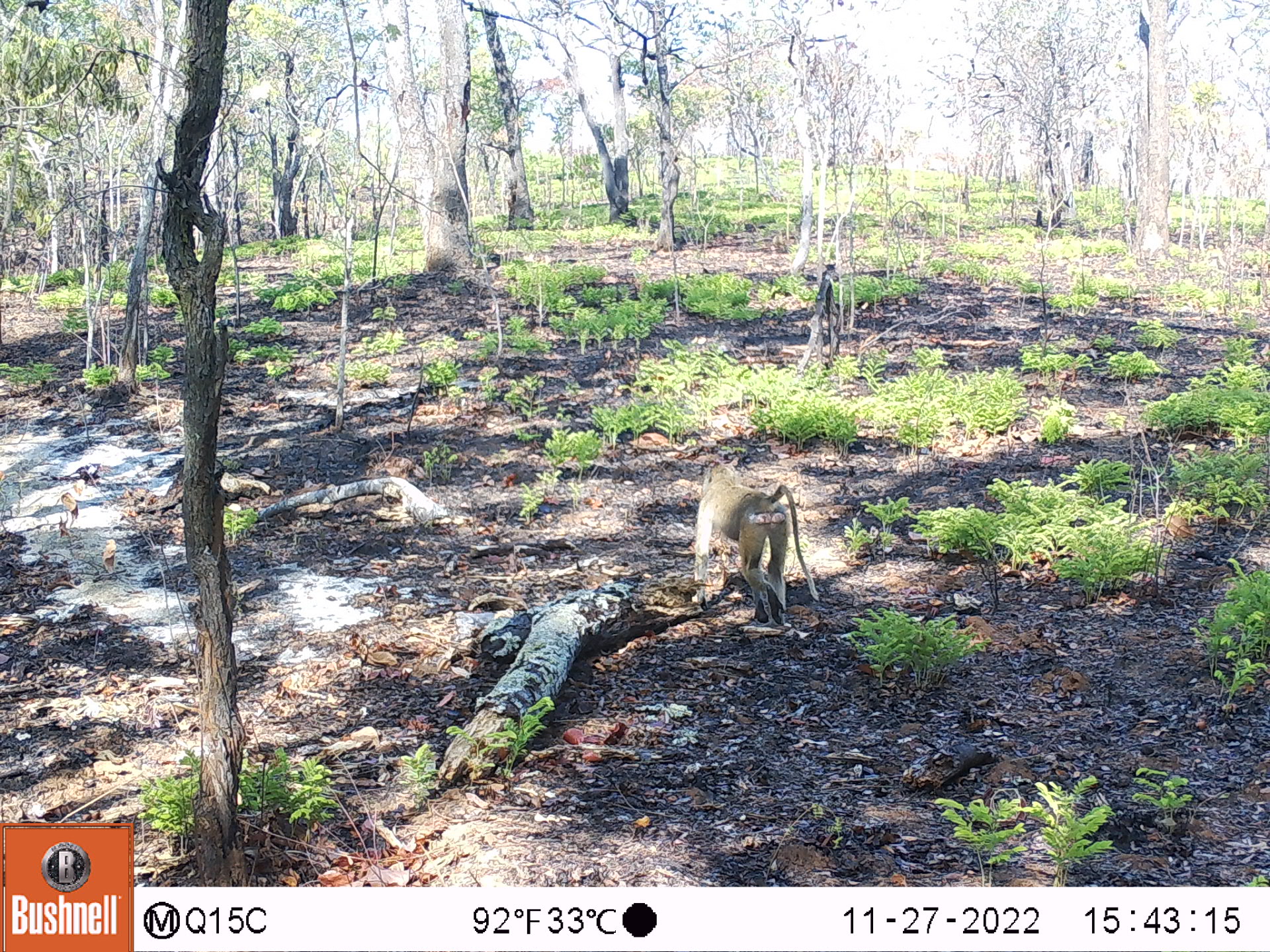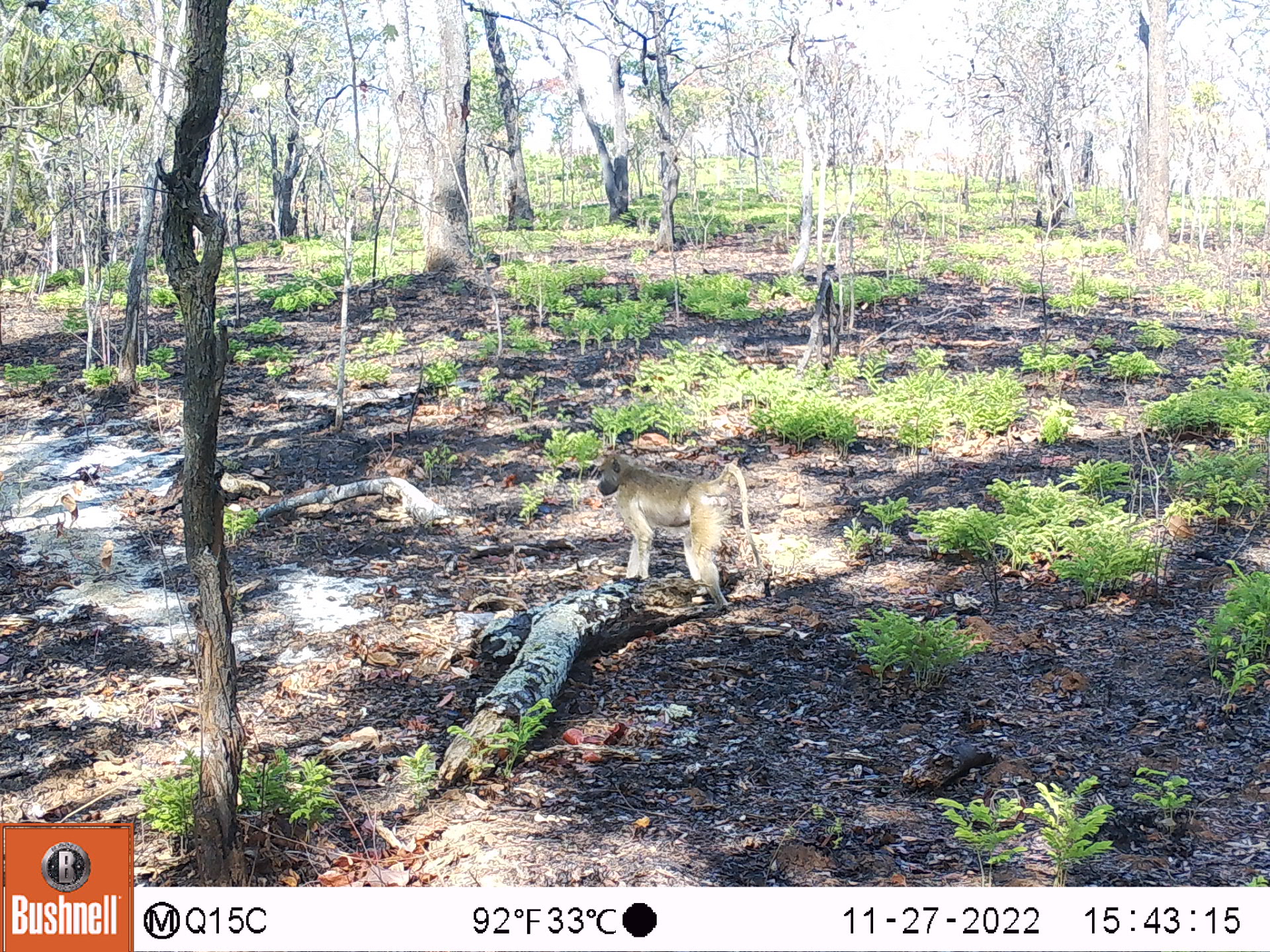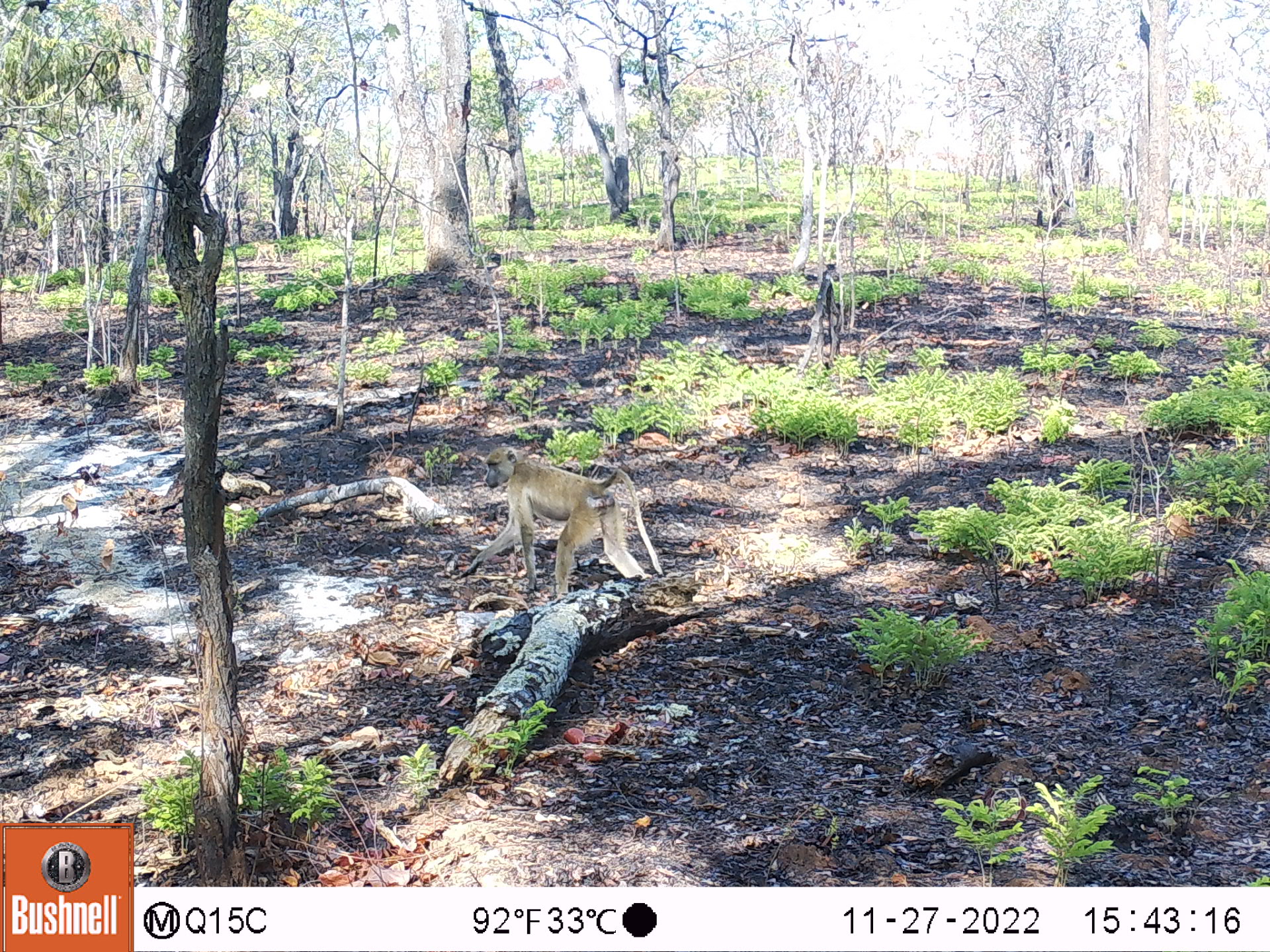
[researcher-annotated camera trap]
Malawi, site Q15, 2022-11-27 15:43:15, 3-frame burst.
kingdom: Animalia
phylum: Chordata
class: Mammalia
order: Primates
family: Cercopithecidae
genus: Papio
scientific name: Papio cynocephalus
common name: yellow baboon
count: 1